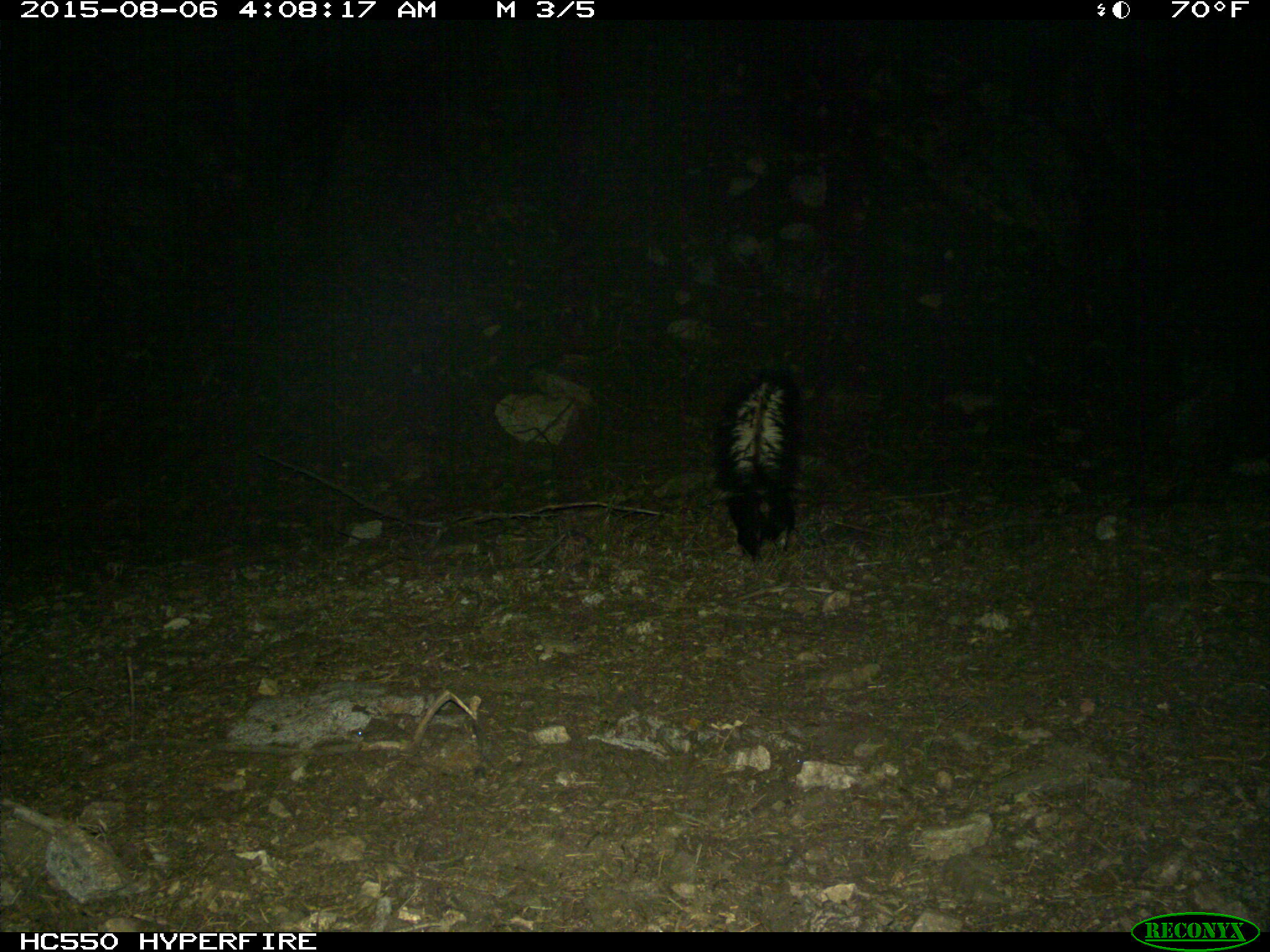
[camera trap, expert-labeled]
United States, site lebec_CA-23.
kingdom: Animalia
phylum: Chordata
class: Mammalia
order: Carnivora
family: Mephitidae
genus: Mephitis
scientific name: Mephitis mephitis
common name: striped skunk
Mephitis mephitis (striped skunk).